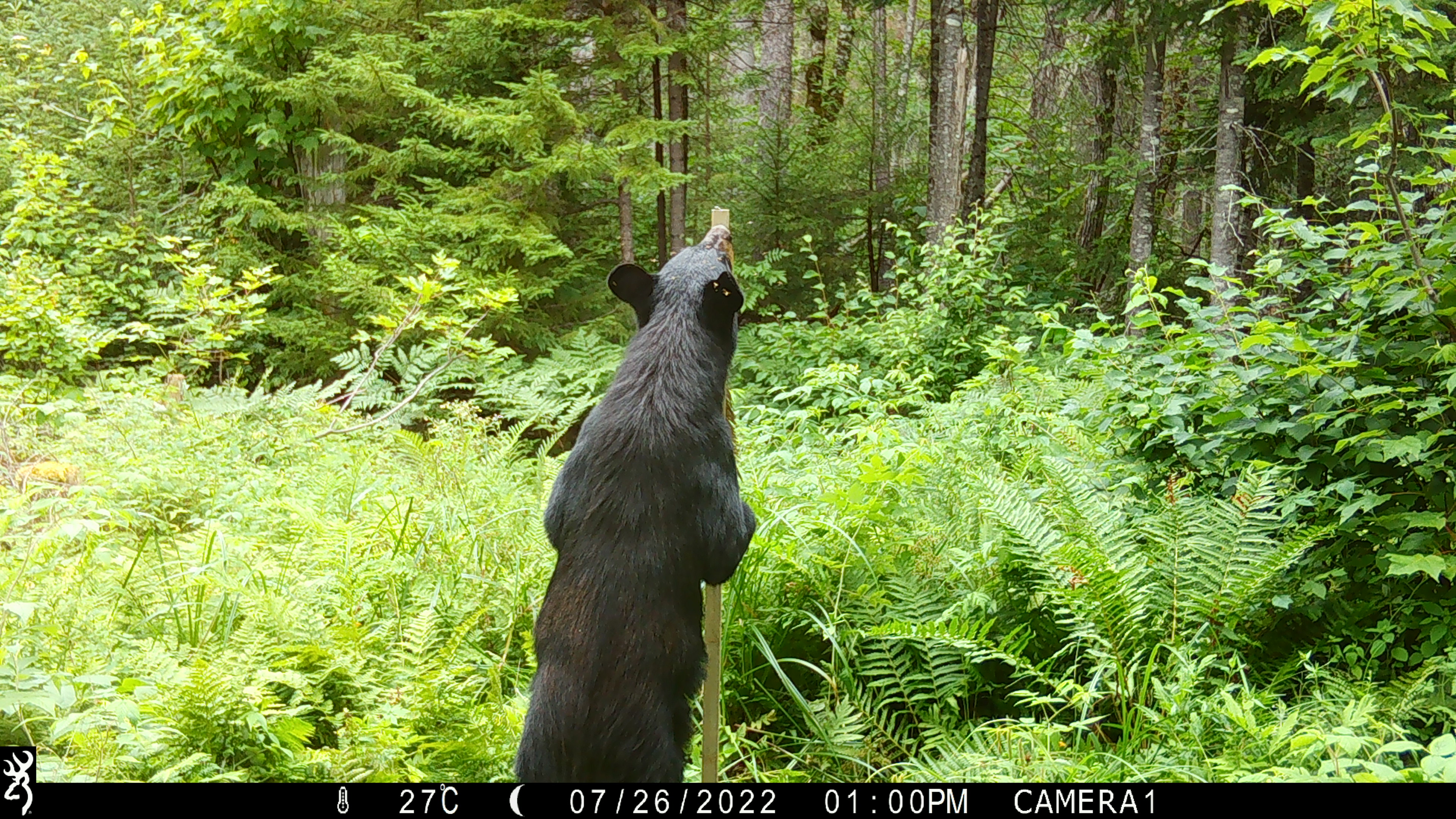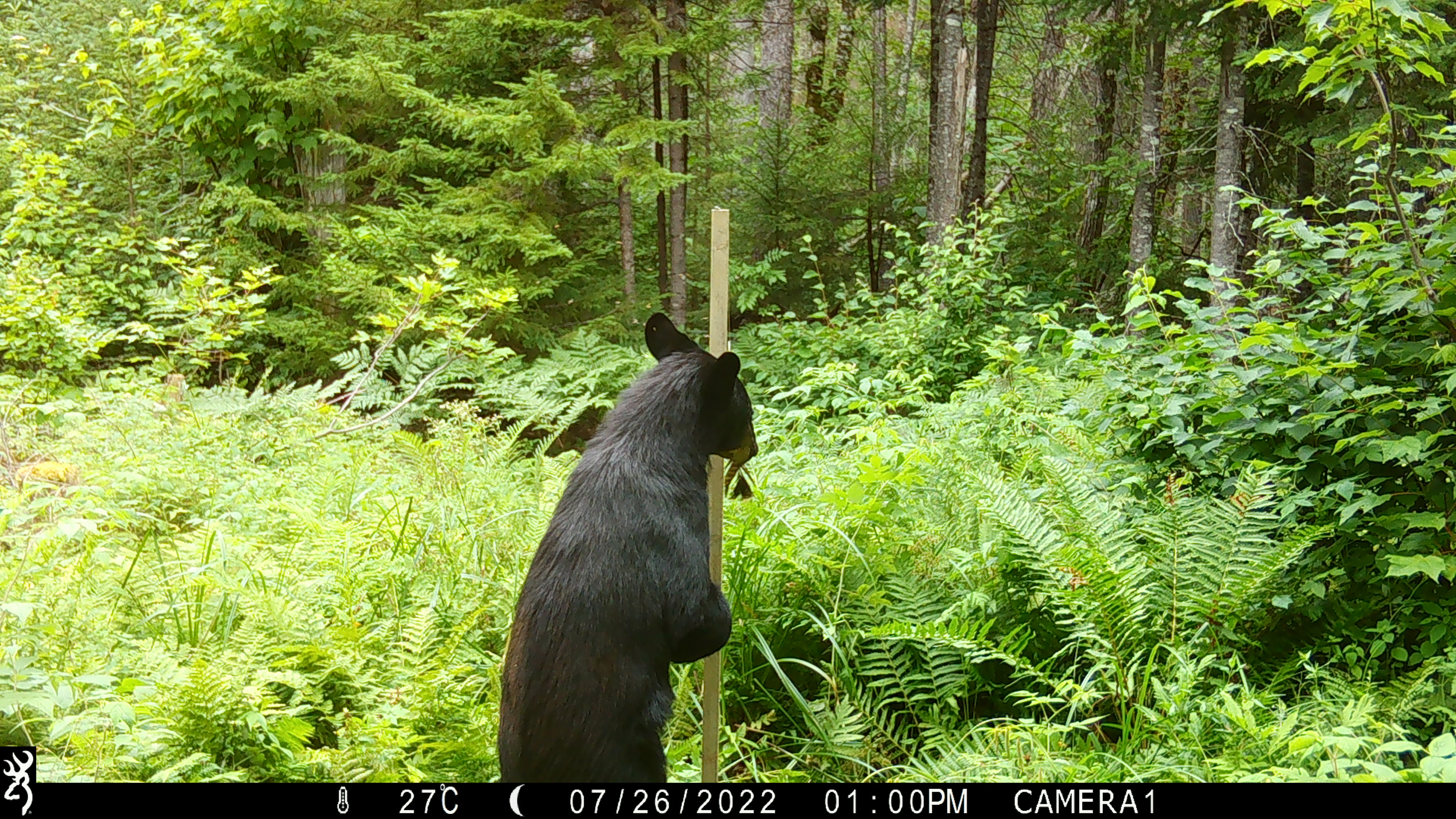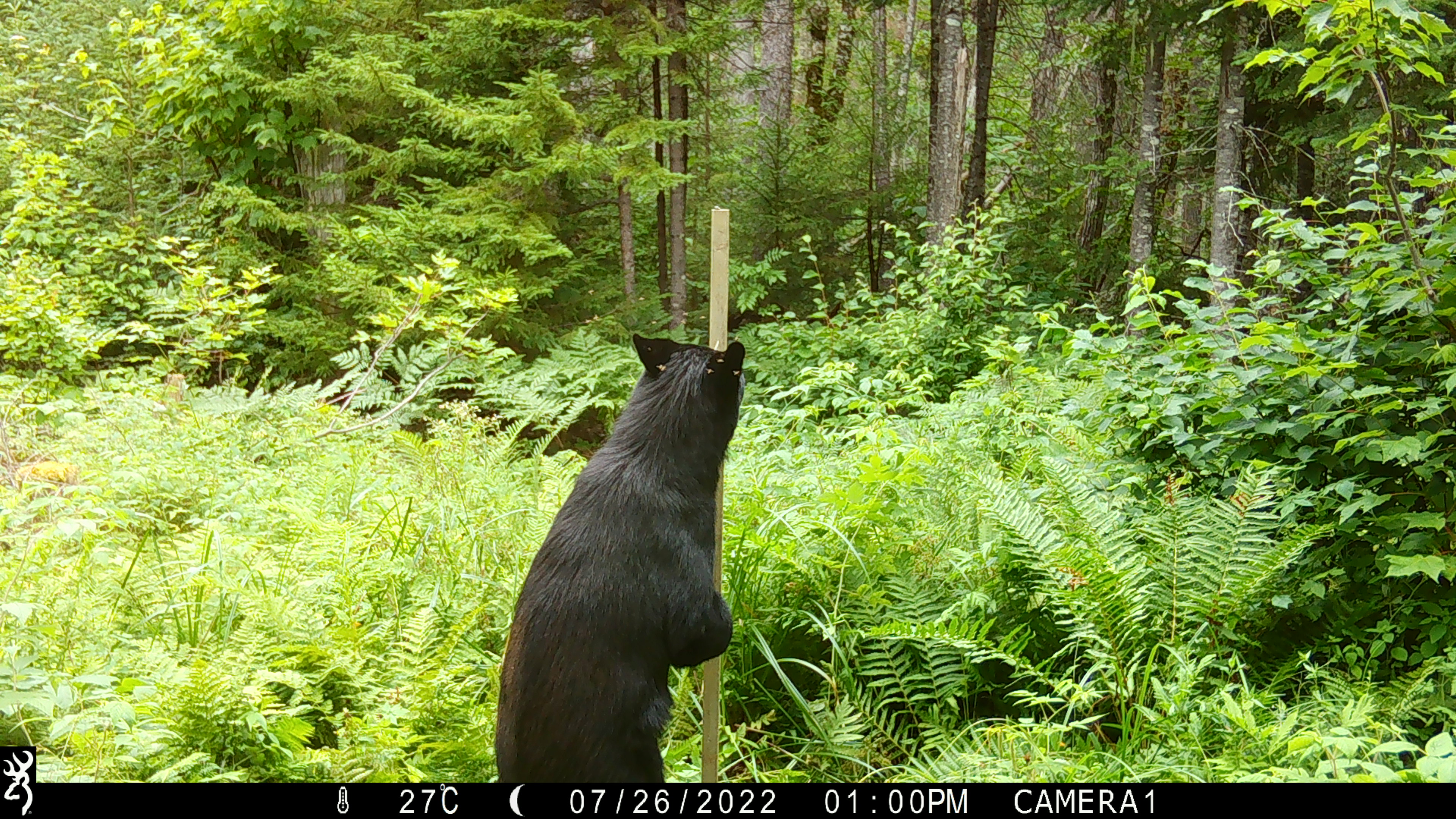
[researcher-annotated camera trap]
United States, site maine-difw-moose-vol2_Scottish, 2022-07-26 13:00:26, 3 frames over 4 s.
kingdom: Animalia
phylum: Chordata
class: Mammalia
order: Carnivora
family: Ursidae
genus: Ursus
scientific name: Ursus americanus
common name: black bear